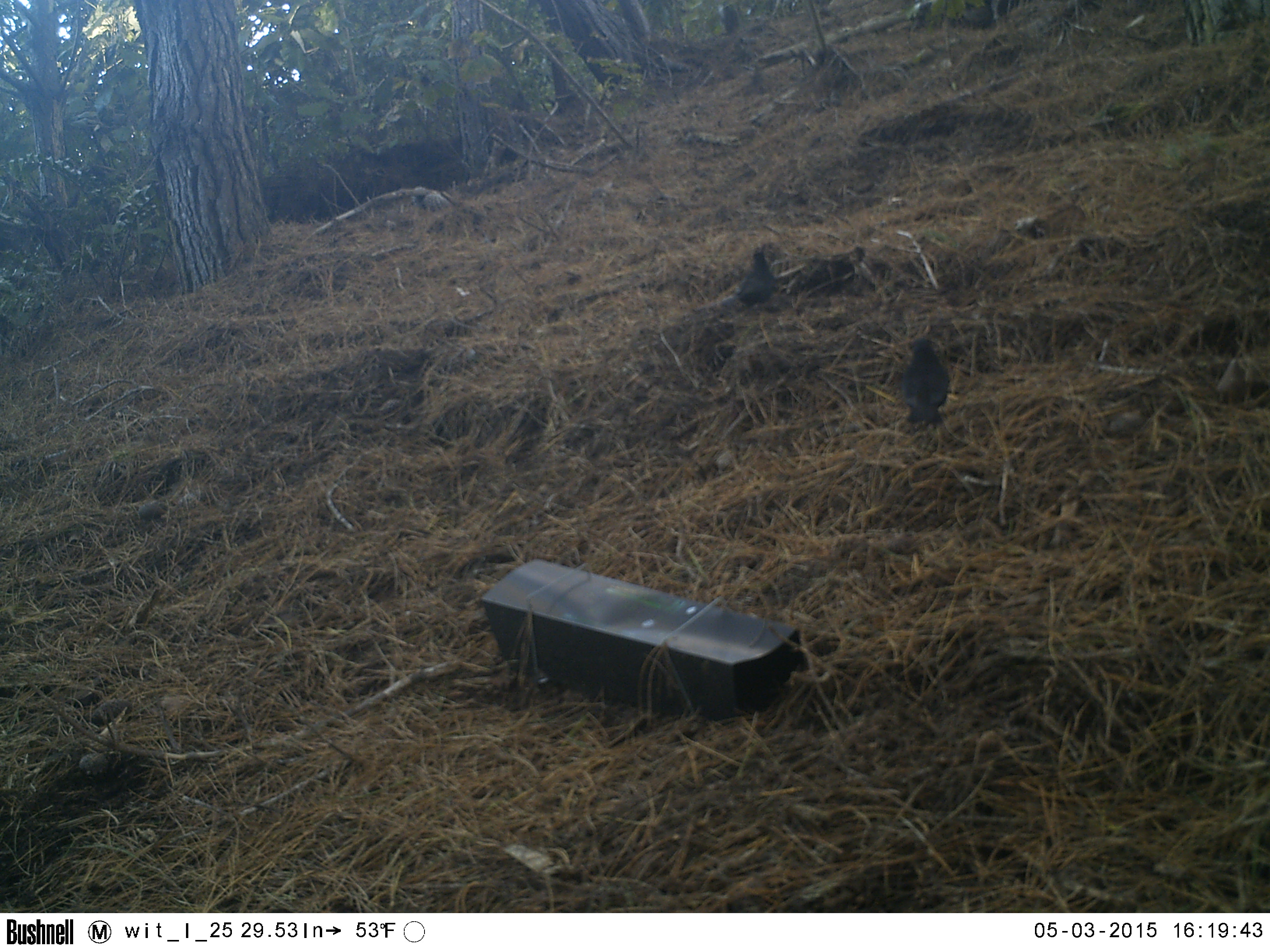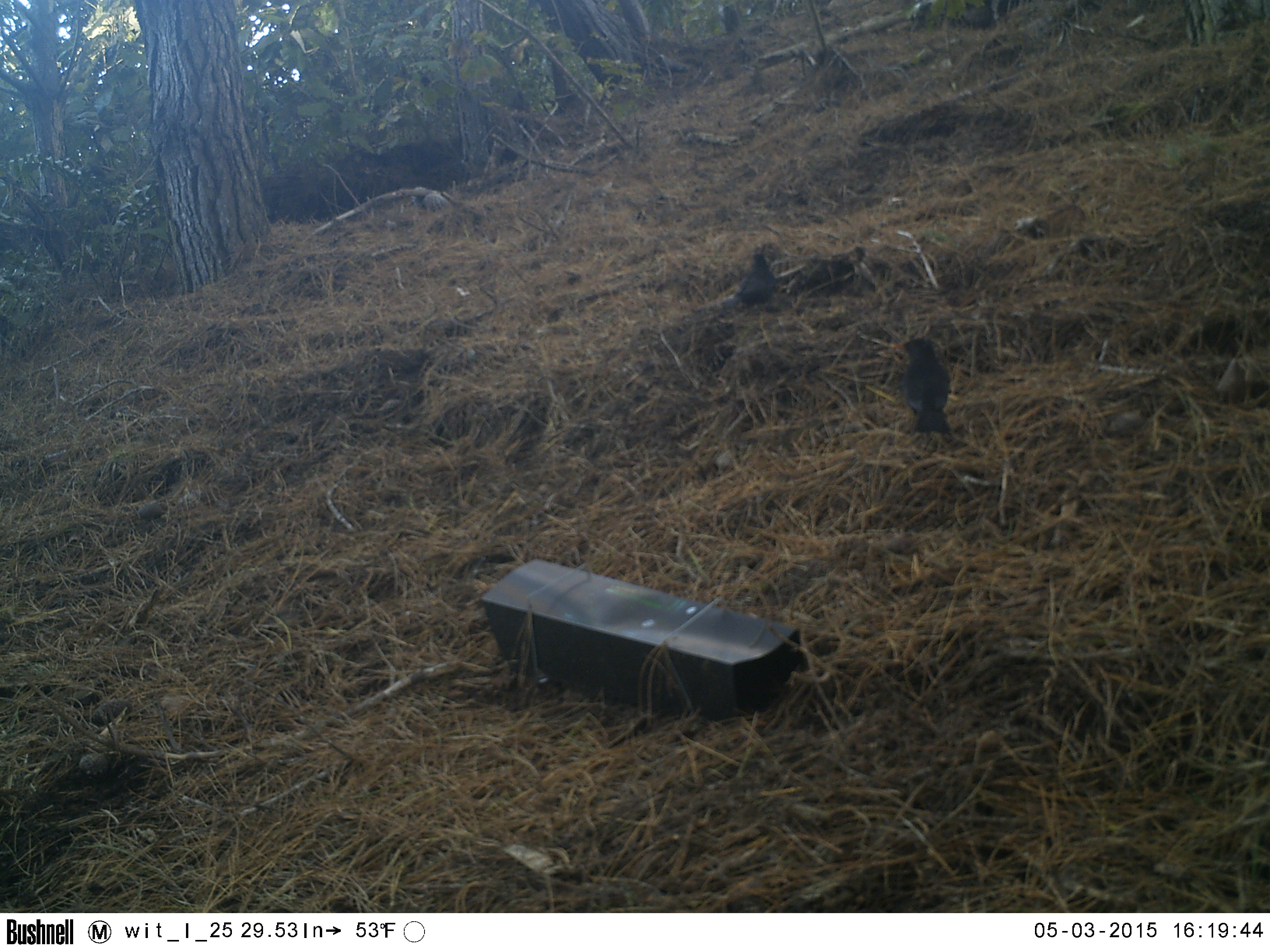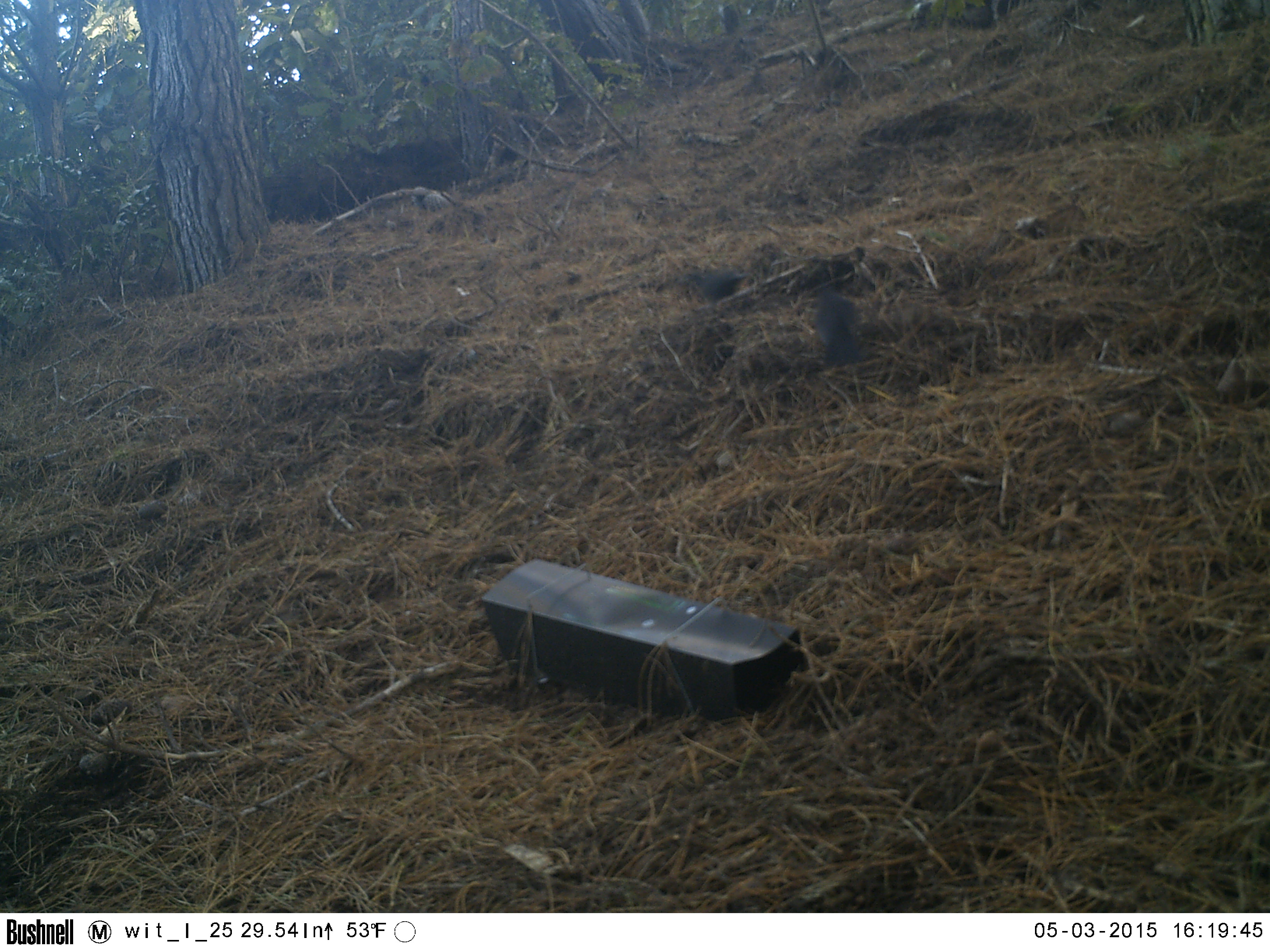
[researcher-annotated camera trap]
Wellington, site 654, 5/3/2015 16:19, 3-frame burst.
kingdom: Animalia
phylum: Chordata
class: Aves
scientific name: Aves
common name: bird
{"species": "bird (Aves)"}